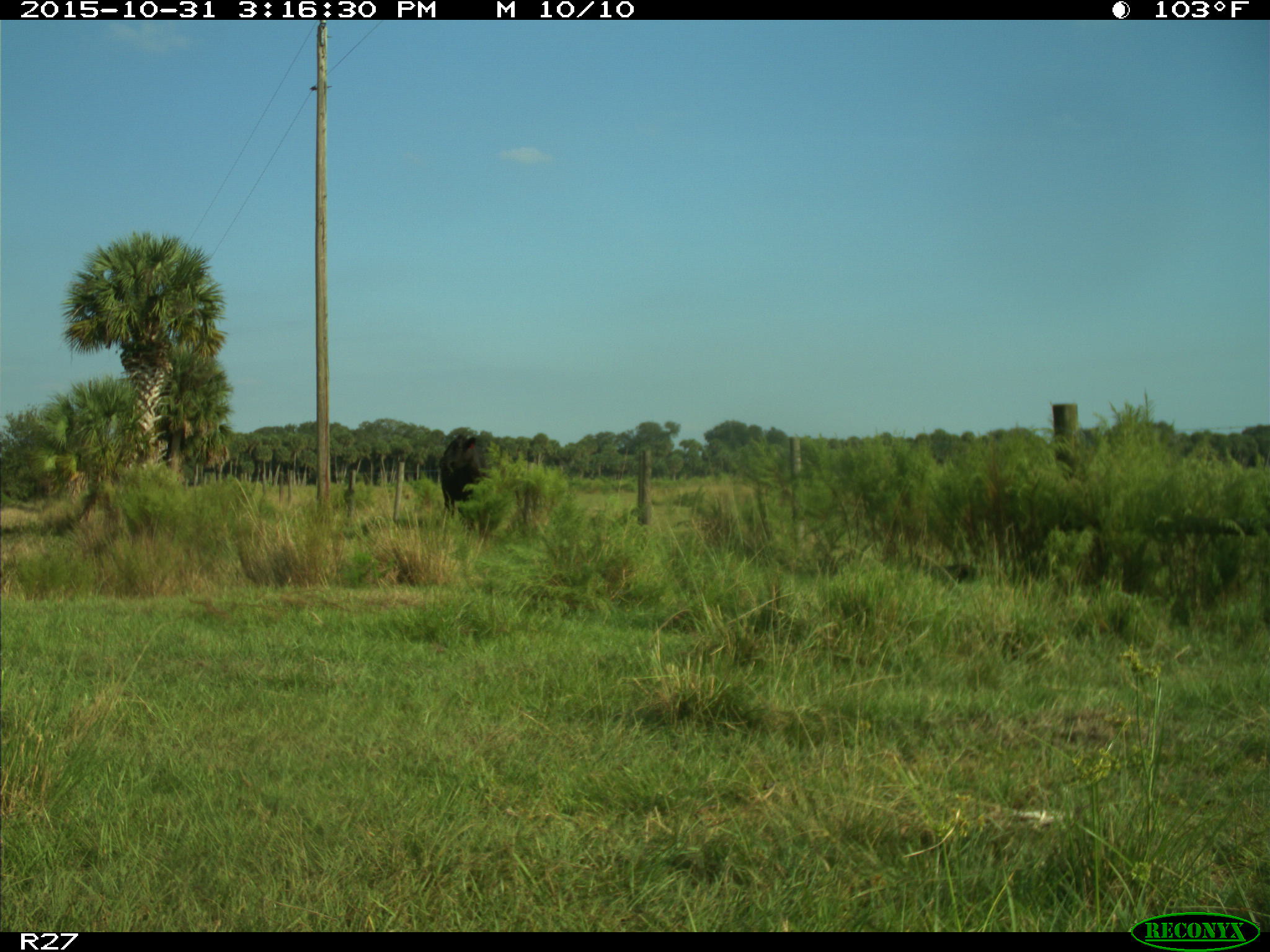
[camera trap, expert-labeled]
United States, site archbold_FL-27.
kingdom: Animalia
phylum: Chordata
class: Mammalia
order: Artiodactyla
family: Bovidae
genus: Bos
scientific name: Bos taurus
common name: domestic cow